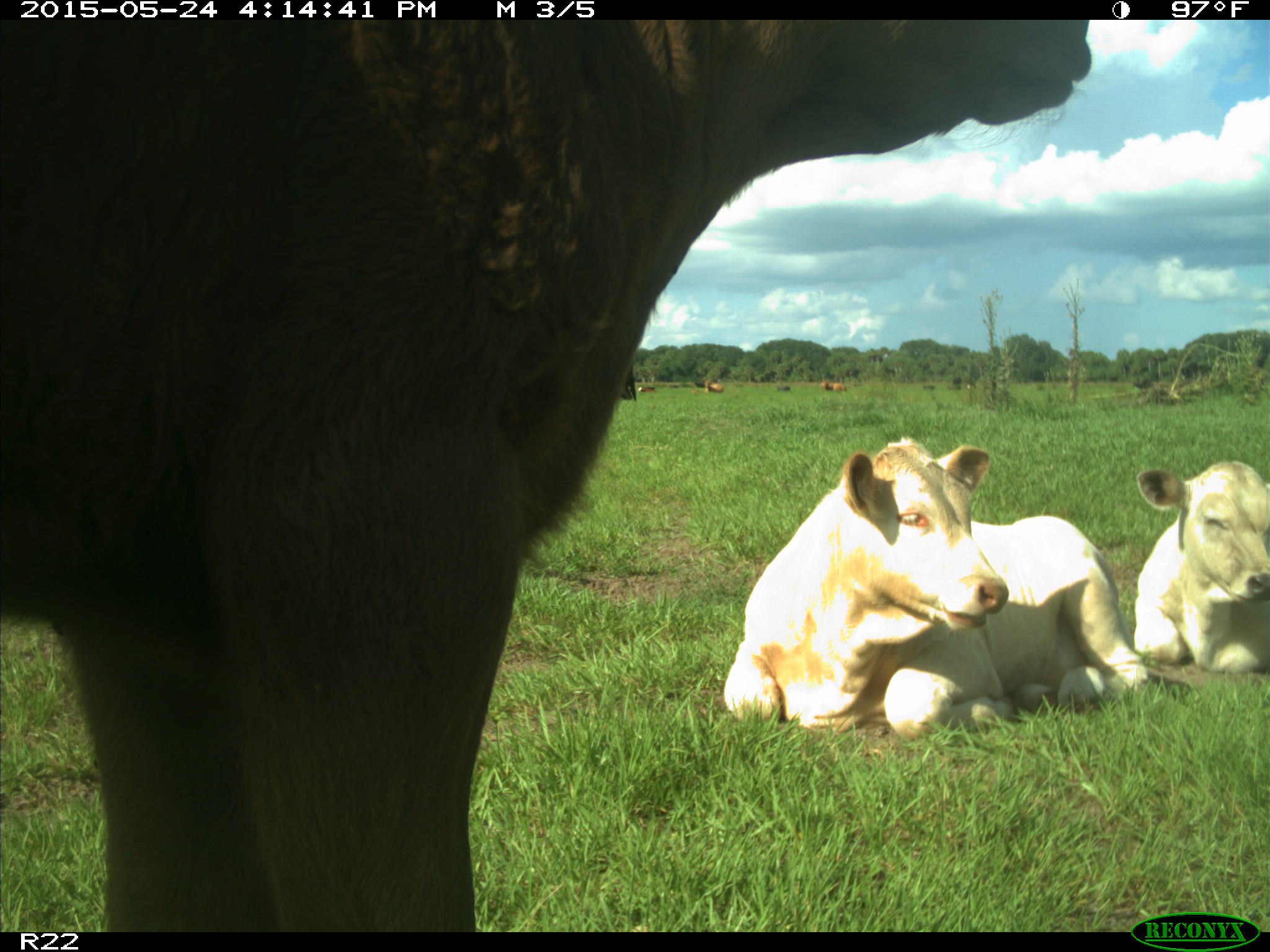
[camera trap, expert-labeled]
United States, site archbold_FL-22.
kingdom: Animalia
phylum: Chordata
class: Mammalia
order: Artiodactyla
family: Bovidae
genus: Bos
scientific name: Bos taurus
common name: domestic cow